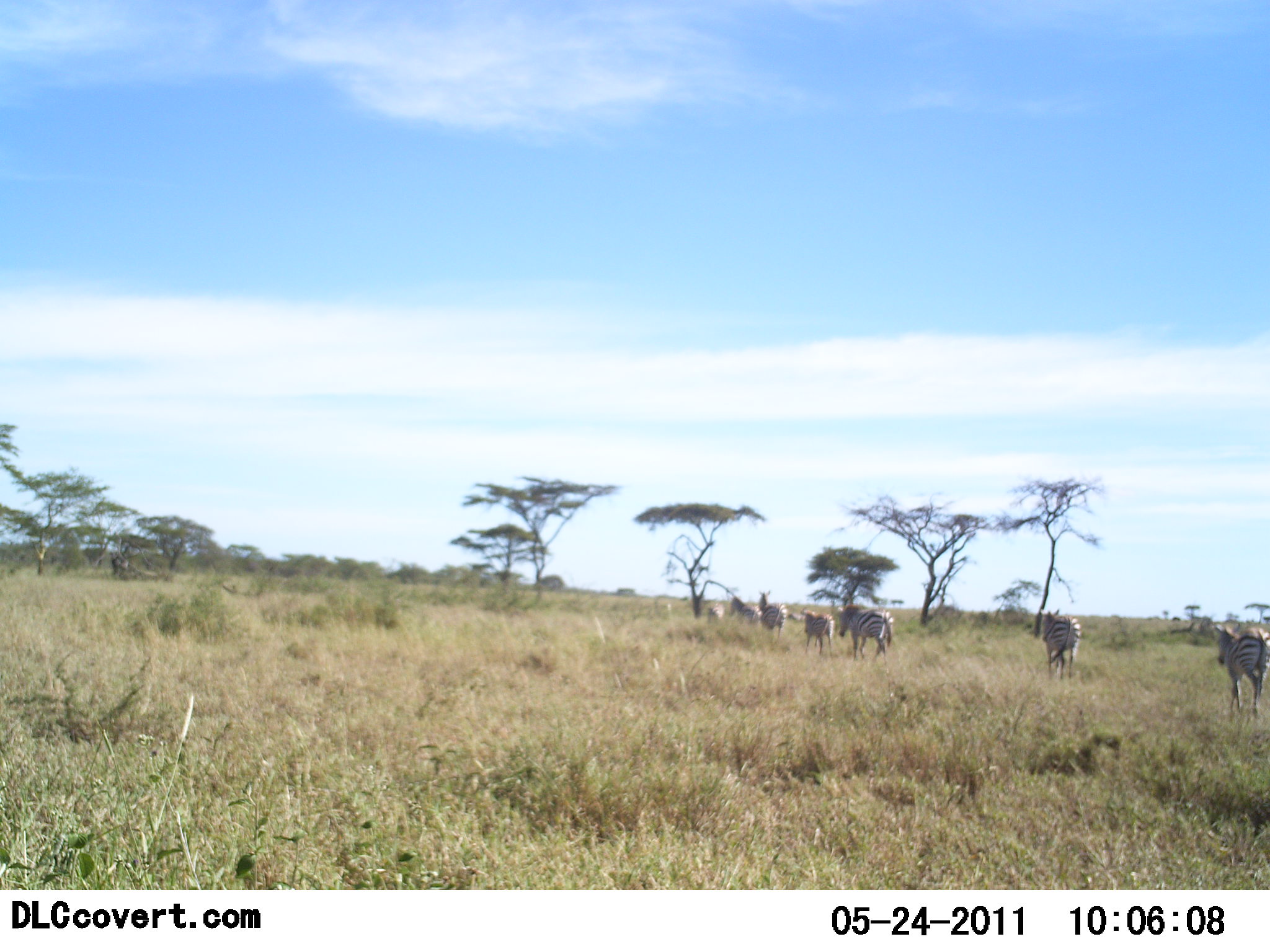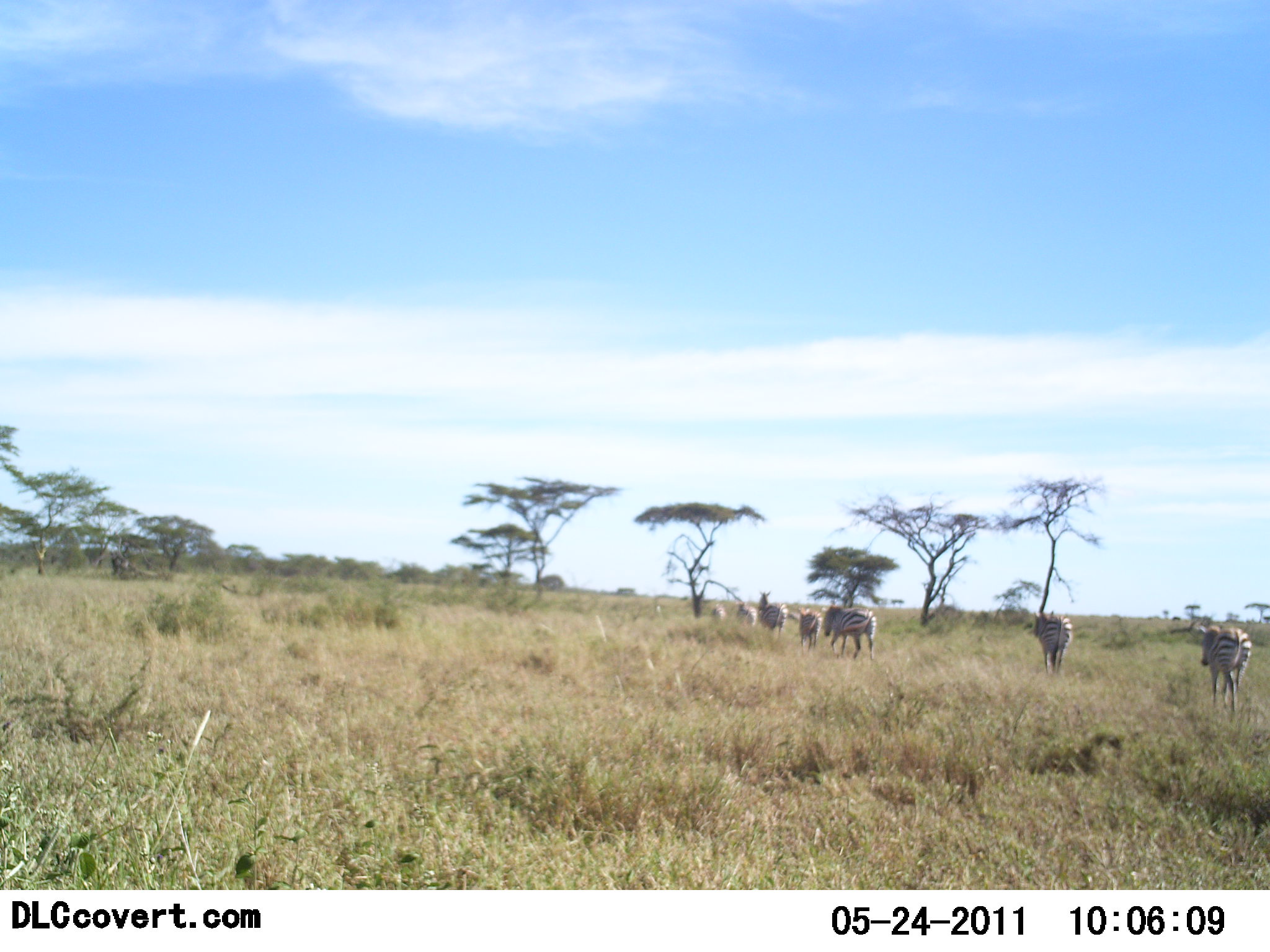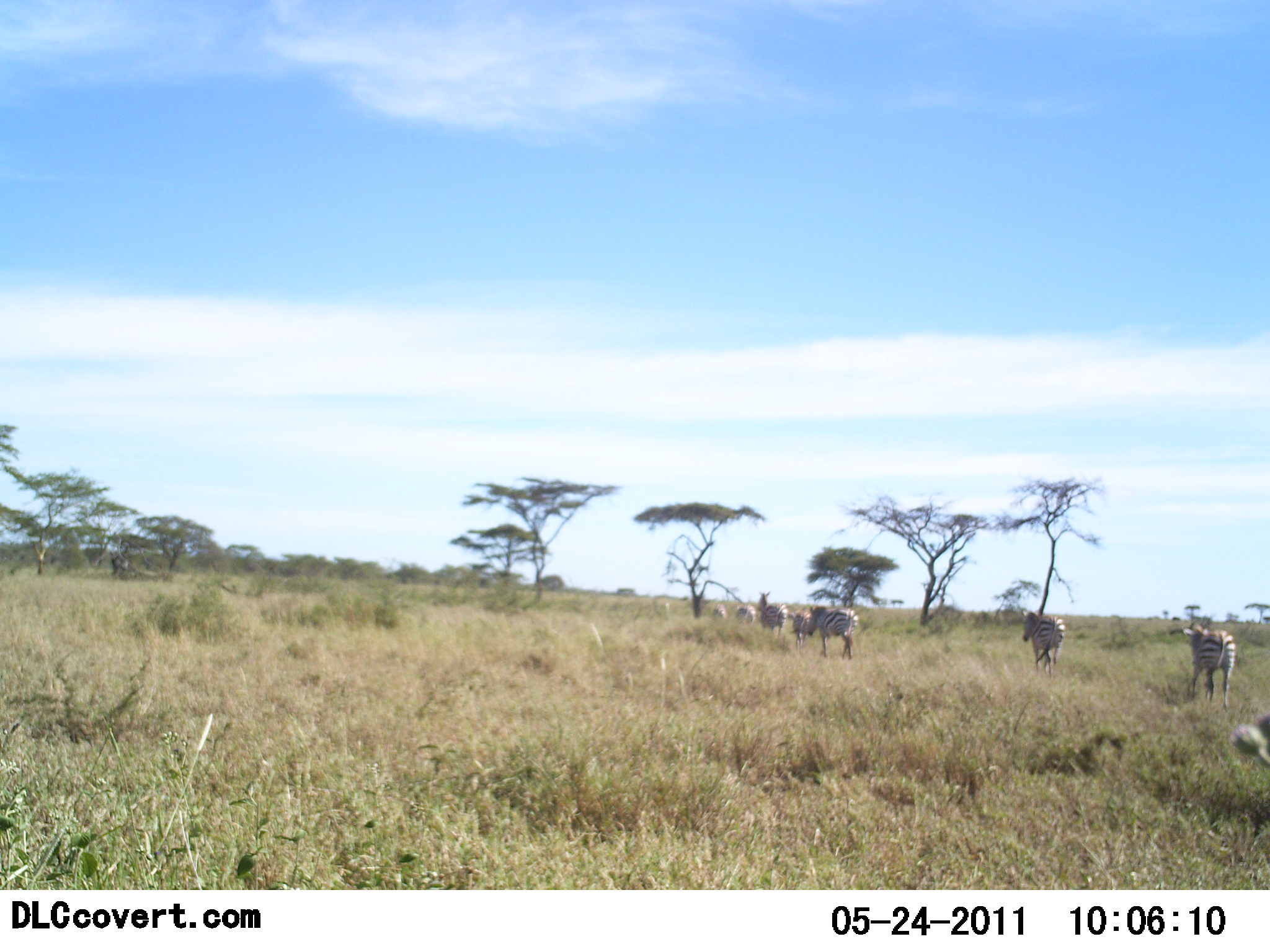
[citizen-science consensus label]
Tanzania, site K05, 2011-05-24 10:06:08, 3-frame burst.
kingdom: Animalia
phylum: Chordata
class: Mammalia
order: Perissodactyla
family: Equidae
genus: Equus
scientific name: Equus quagga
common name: plains zebra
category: zebra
Zebra (plains zebra) (Equus quagga), count 7. Behavior (volunteer vote fractions): standing 0%, resting 0%, moving 100%, interacting 0%. Young present (vote fraction): 18%. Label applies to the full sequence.